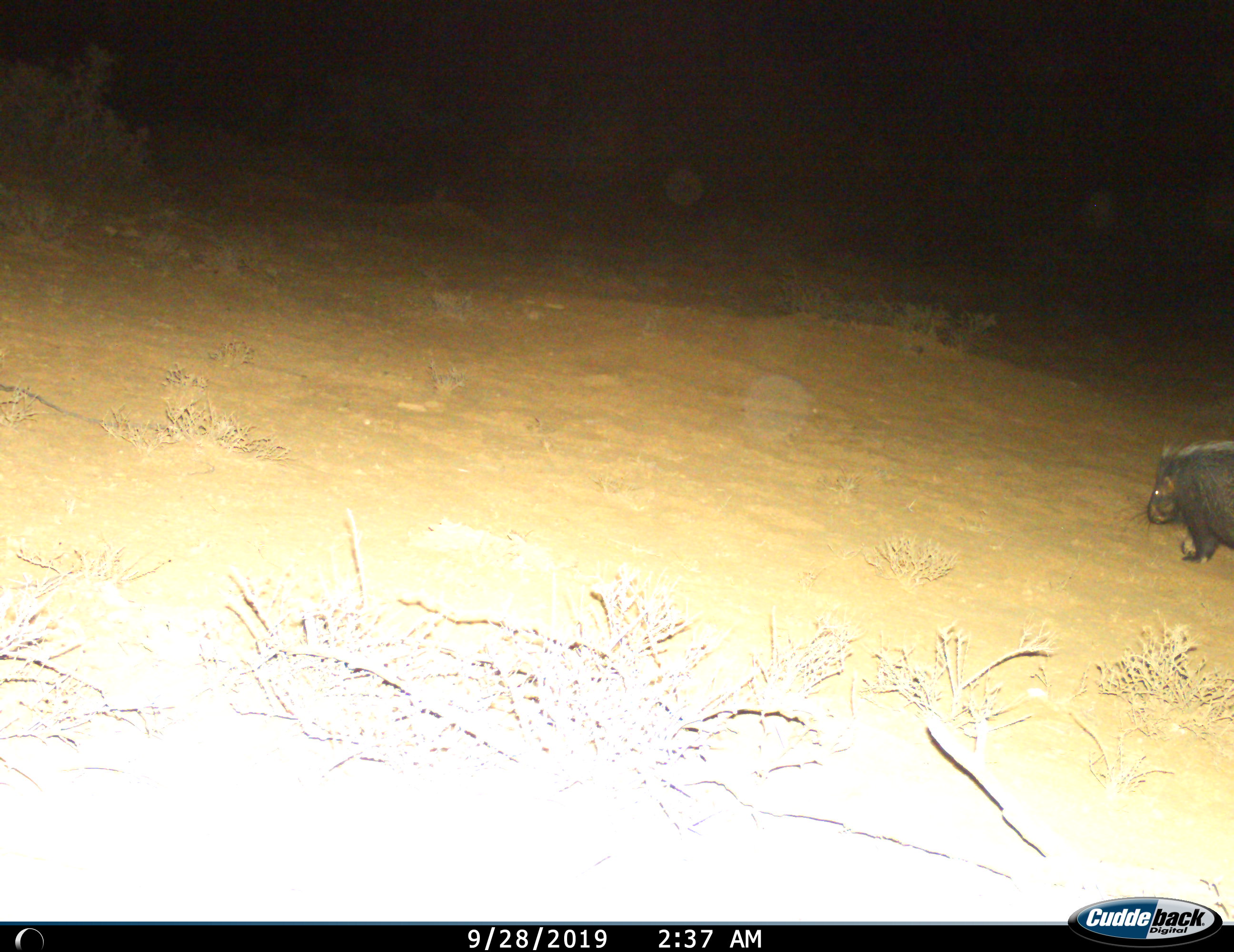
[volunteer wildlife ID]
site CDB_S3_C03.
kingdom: Animalia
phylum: Chordata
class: Mammalia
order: Rodentia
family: Hystricidae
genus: Hystrix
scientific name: Hystrix cristata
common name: crested porcupine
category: porcupine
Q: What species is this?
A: Porcupine (crested porcupine) (Hystrix cristata).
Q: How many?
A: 1.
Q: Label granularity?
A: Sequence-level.